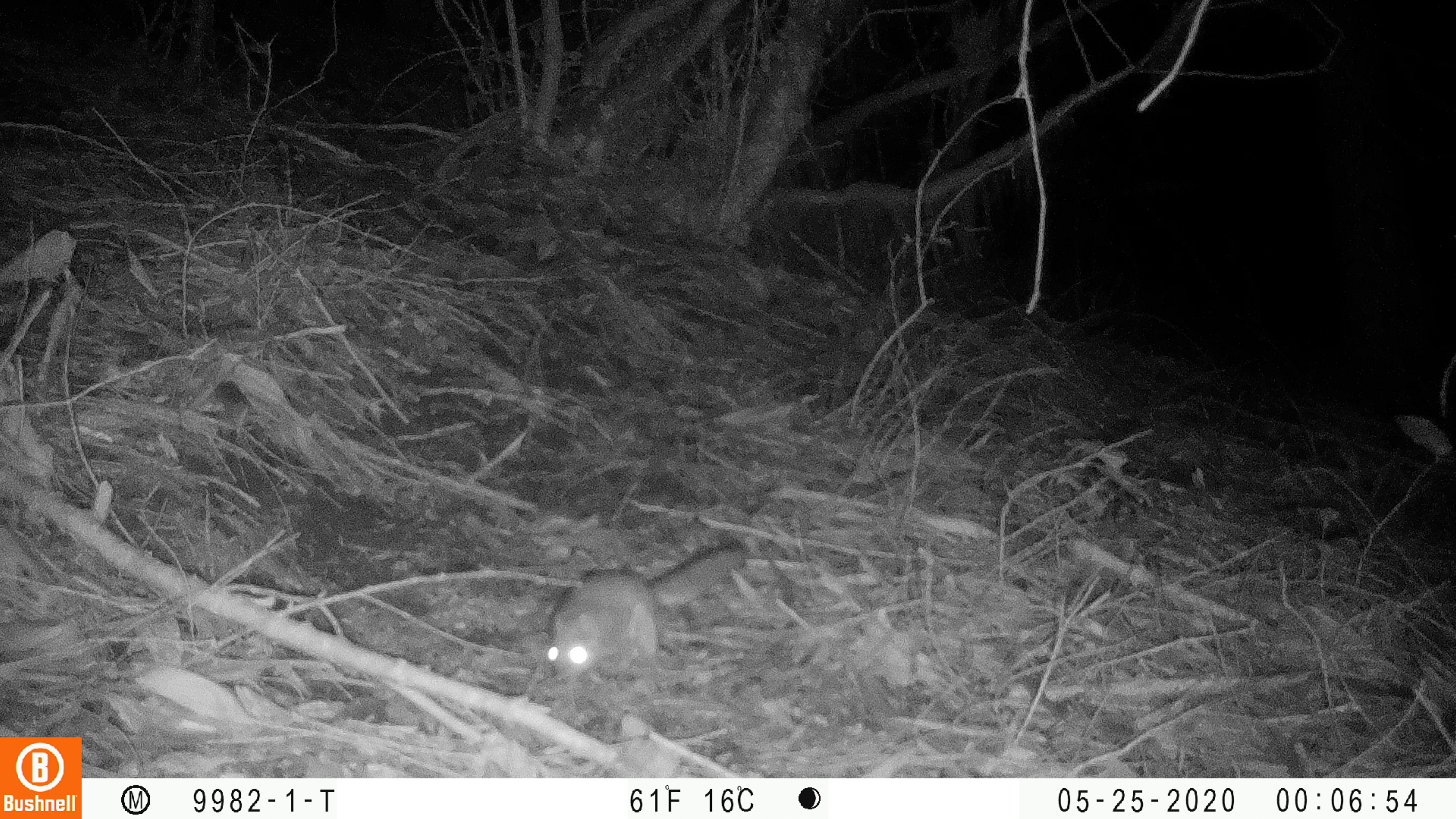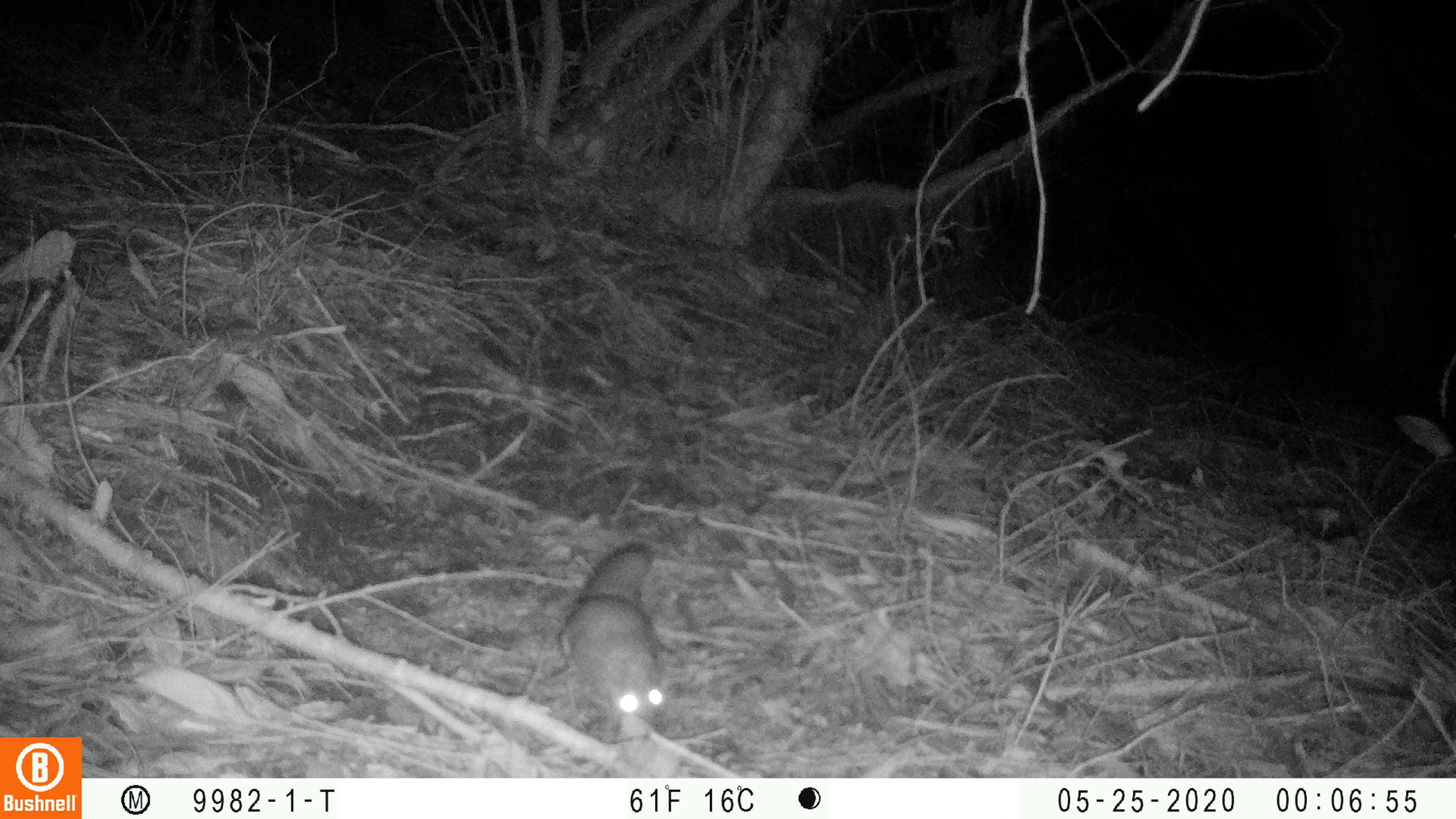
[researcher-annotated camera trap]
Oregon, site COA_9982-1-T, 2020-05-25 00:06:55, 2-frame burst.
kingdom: Animalia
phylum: Chordata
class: Mammalia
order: Rodentia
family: Sciuridae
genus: Glaucomys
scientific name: Glaucomys oregonensis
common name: humboldt's flying squirrel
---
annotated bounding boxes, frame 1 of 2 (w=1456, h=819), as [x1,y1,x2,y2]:
humboldt's flying squirrel: [534,529,763,705]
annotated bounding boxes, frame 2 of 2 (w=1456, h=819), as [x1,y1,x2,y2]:
humboldt's flying squirrel: [553,530,671,745]